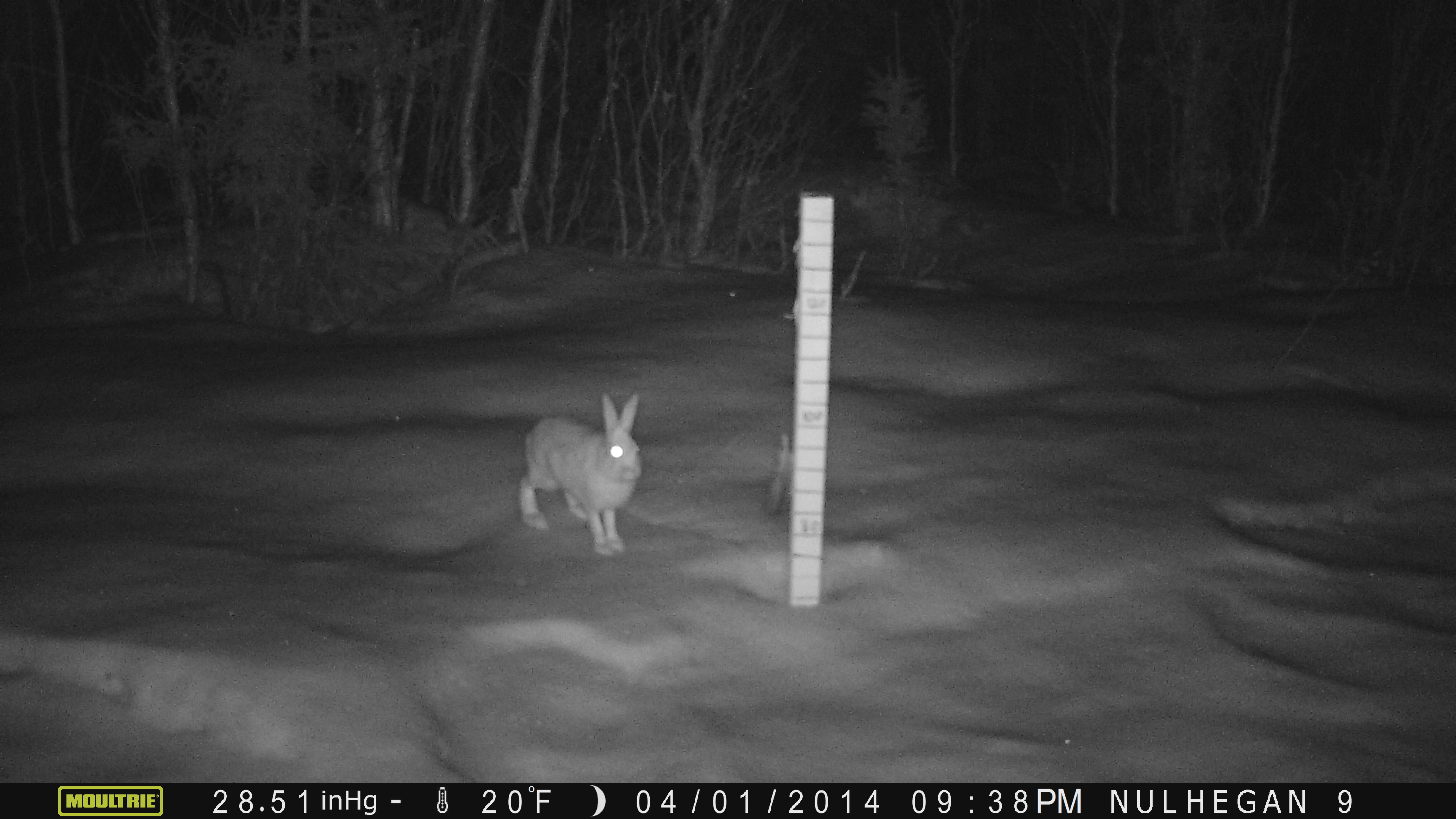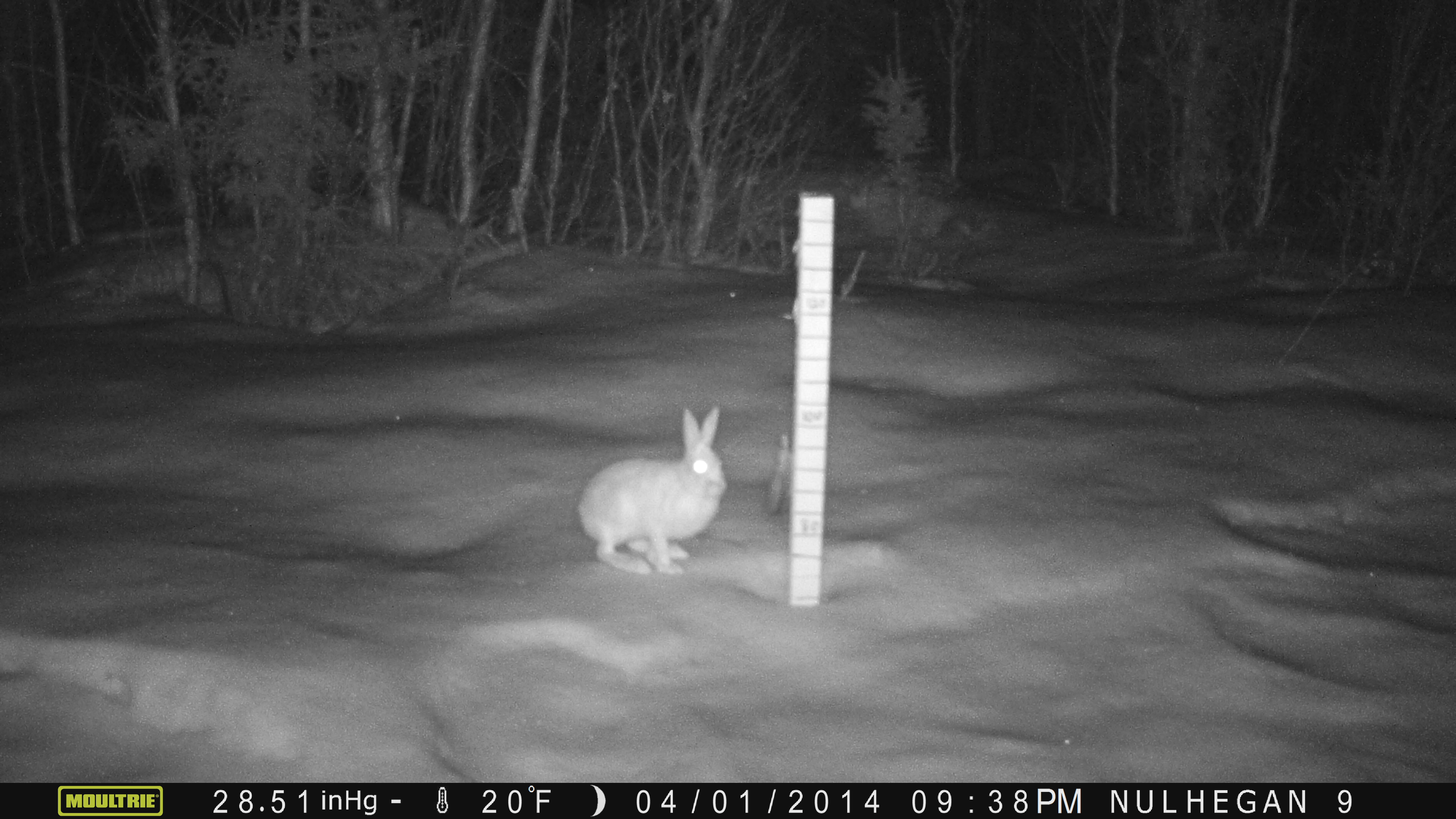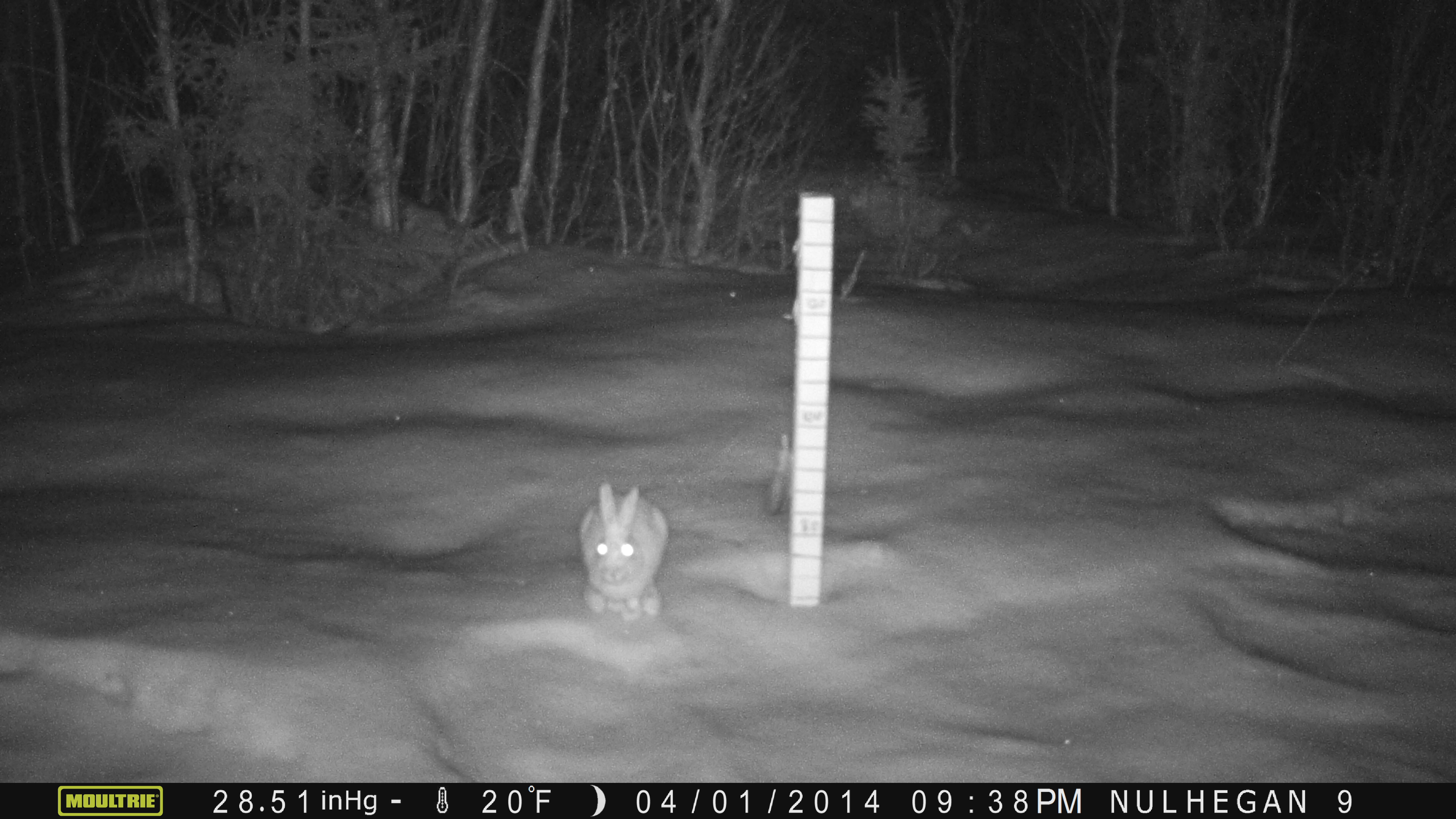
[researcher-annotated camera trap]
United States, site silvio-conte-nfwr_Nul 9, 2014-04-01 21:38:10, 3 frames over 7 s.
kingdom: Animalia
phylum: Chordata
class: Mammalia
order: Lagomorpha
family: Leporidae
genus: Lepus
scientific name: Lepus americanus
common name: snowshoe hare